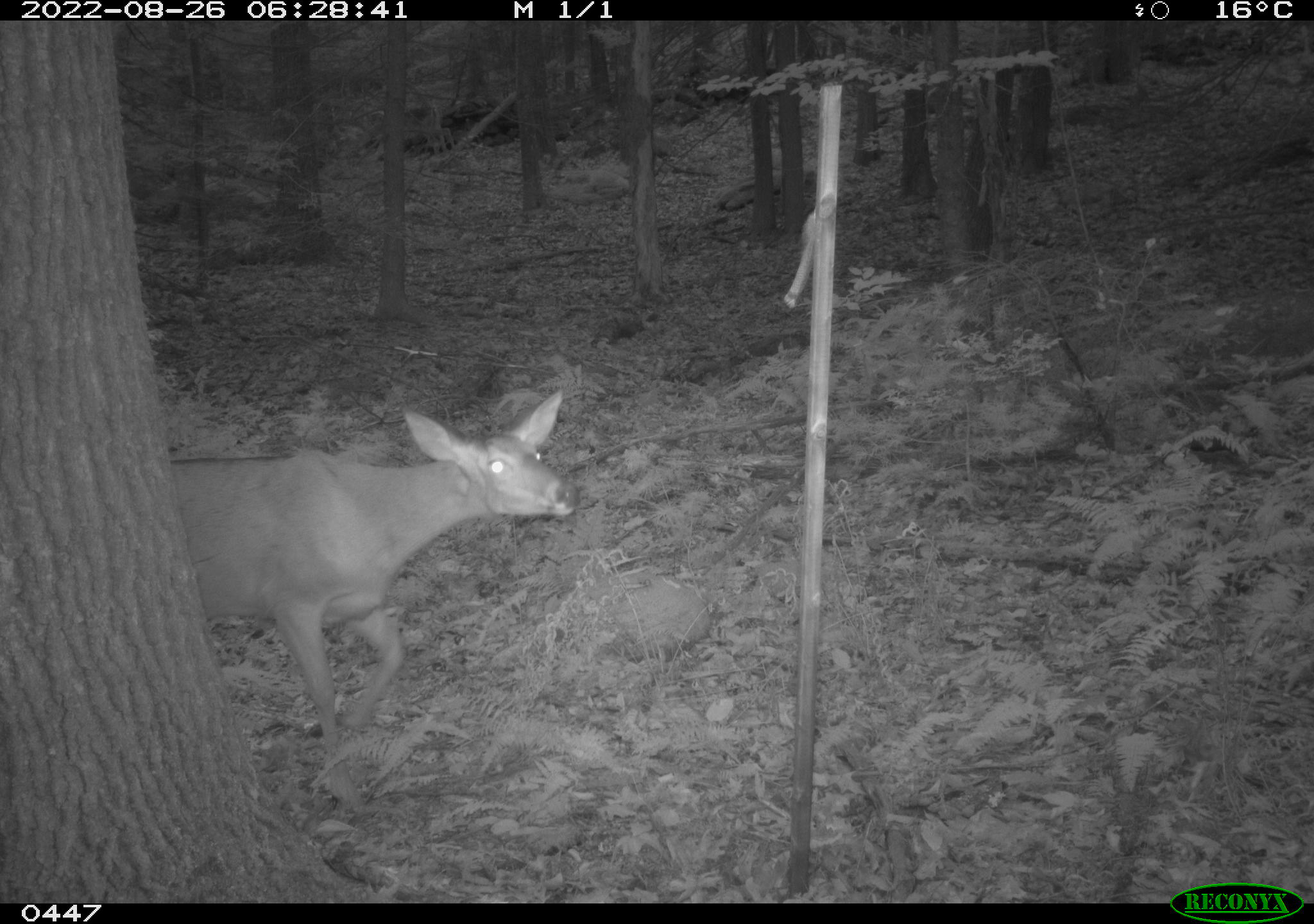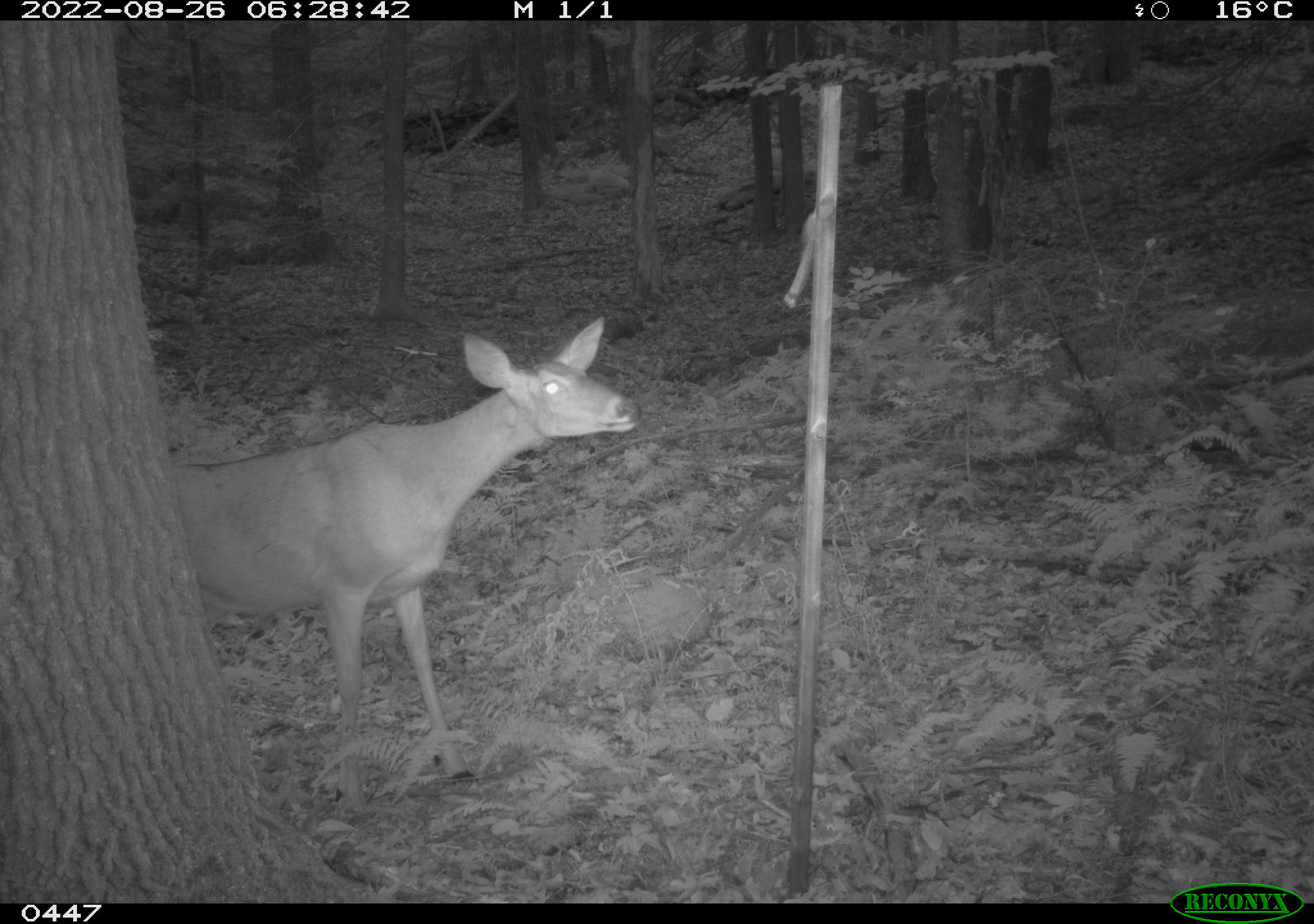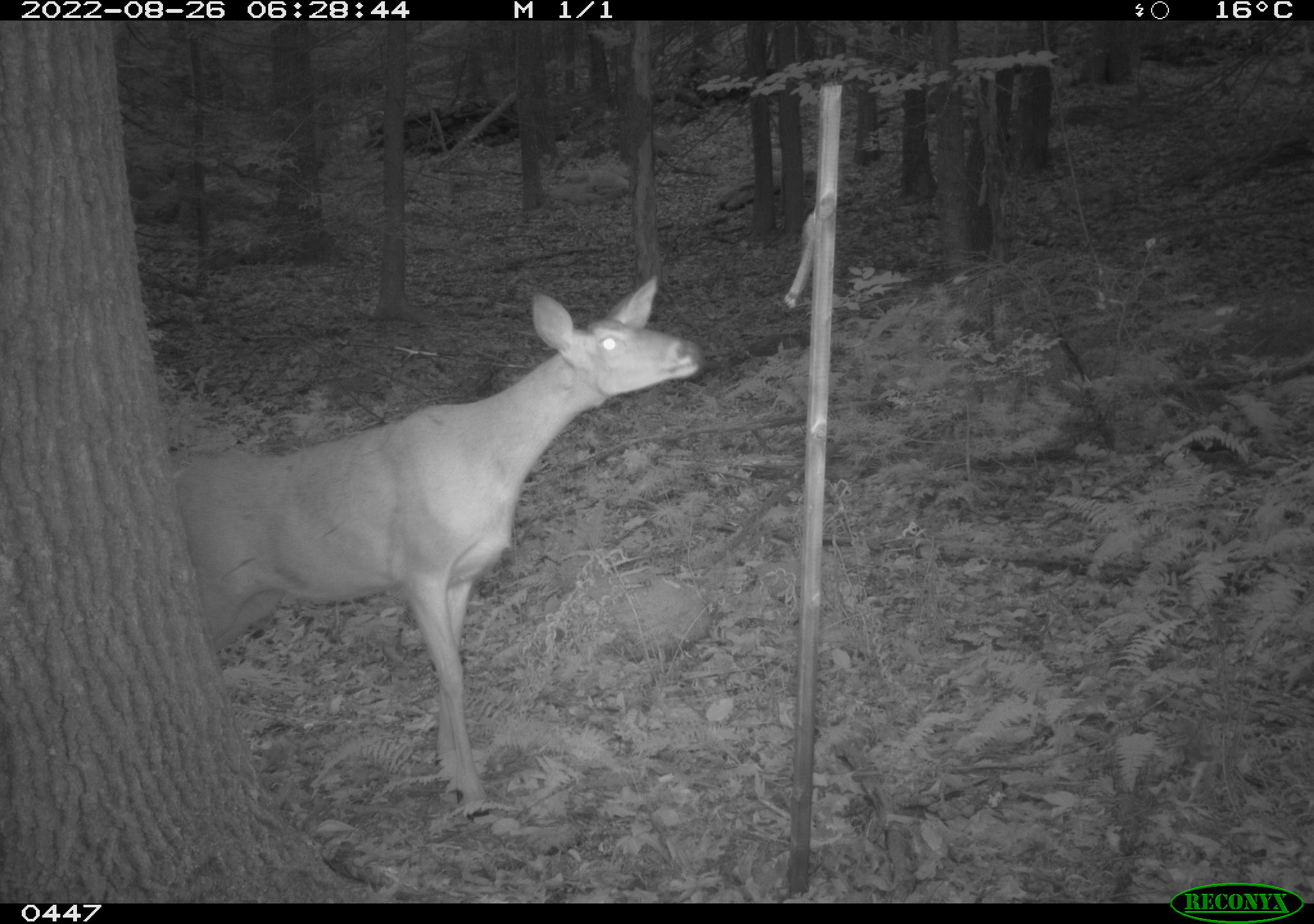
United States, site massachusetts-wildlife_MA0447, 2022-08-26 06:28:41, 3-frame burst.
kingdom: Animalia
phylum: Chordata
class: Mammalia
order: Artiodactyla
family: Cervidae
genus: Odocoileus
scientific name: Odocoileus virginianus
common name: white-tailed deer